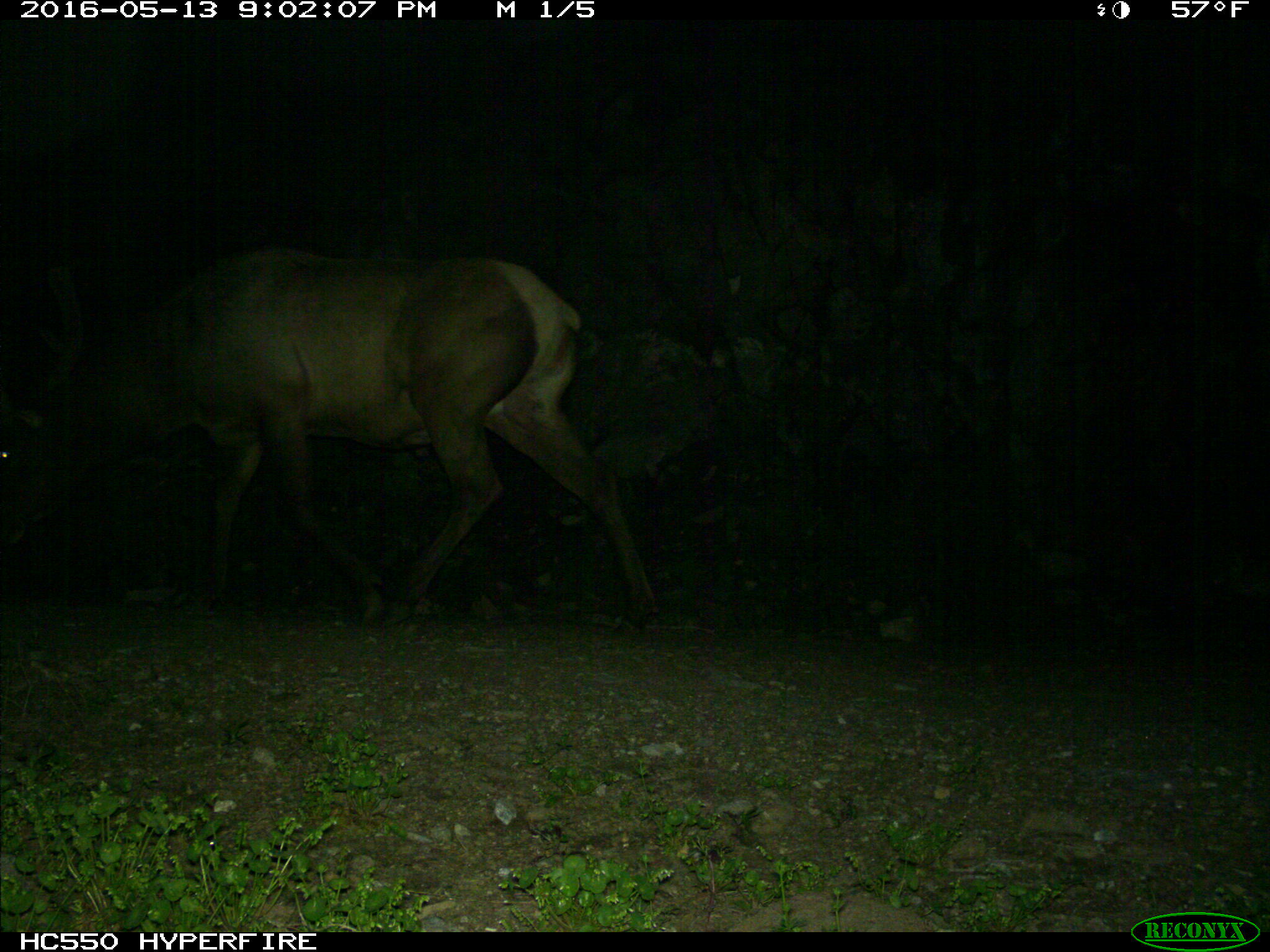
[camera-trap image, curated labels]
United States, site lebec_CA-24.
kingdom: Animalia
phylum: Chordata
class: Mammalia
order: Artiodactyla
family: Cervidae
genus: Cervus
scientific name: Cervus canadensis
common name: elk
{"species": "Cervus canadensis (elk)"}